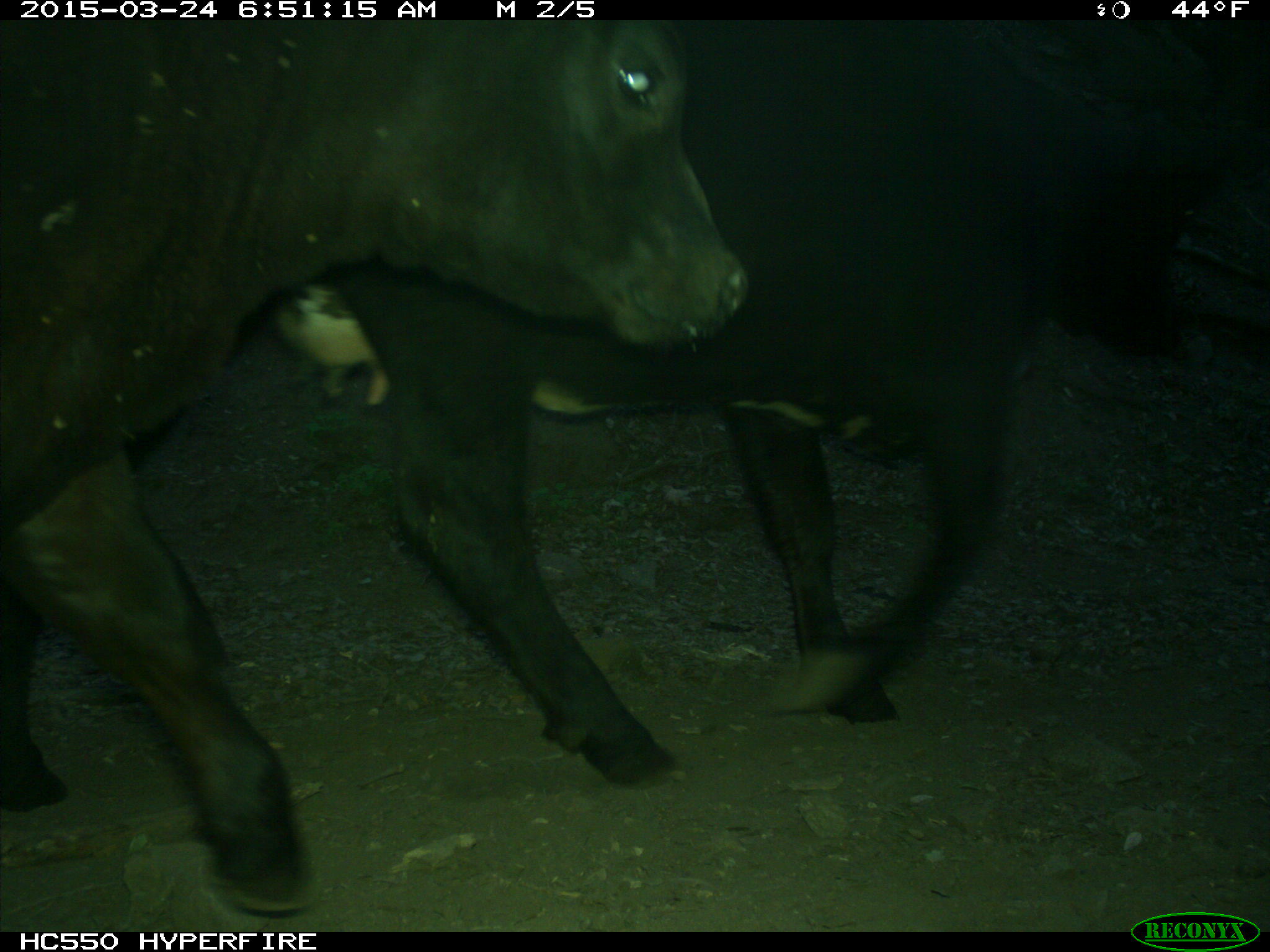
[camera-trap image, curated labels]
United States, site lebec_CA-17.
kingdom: Animalia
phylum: Chordata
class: Mammalia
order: Artiodactyla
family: Bovidae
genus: Bos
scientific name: Bos taurus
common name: domestic cow